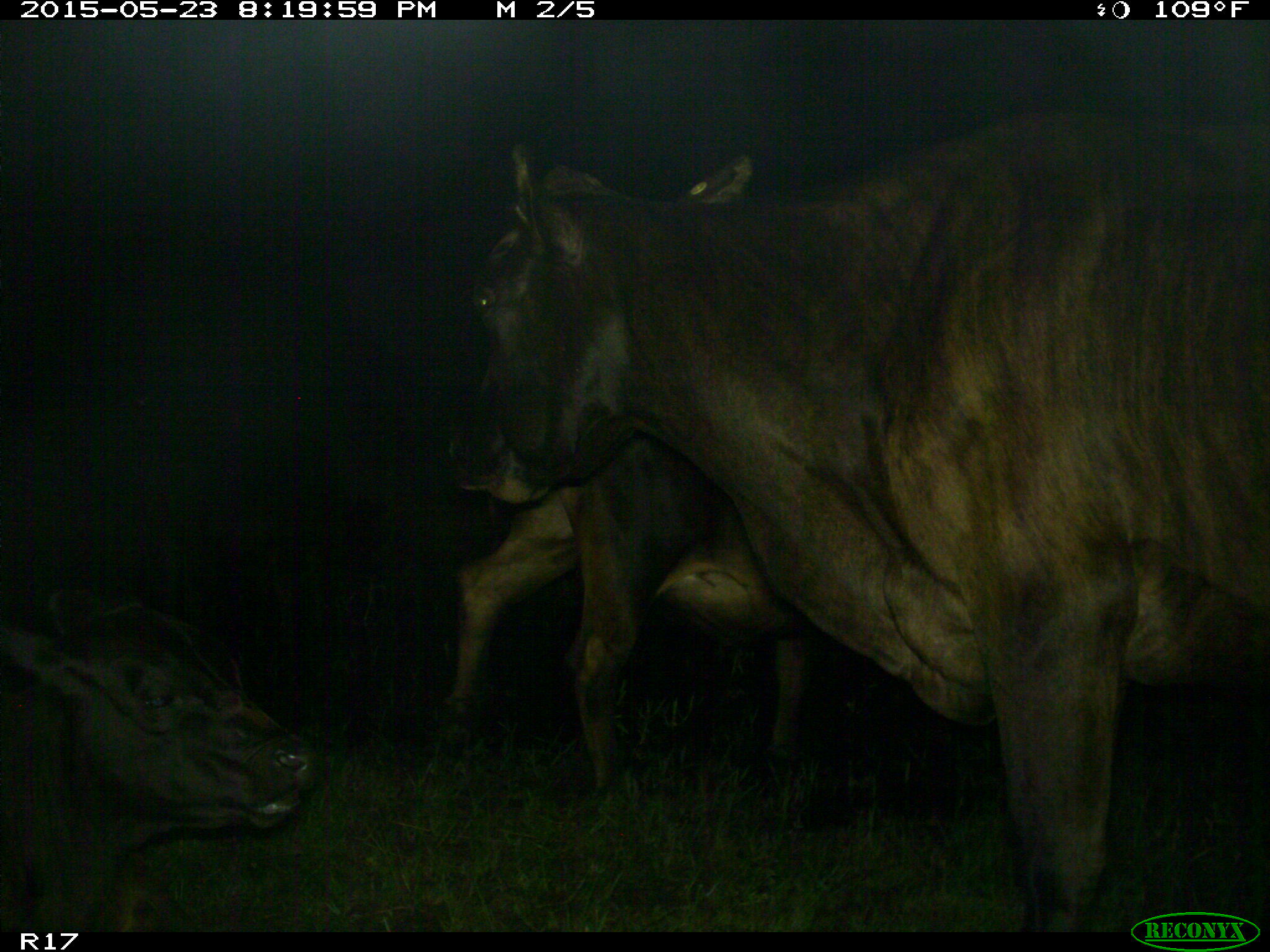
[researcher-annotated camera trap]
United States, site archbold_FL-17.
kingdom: Animalia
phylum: Chordata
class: Mammalia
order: Artiodactyla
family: Bovidae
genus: Bos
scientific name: Bos taurus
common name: domestic cow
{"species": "Bos taurus (domestic cow)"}